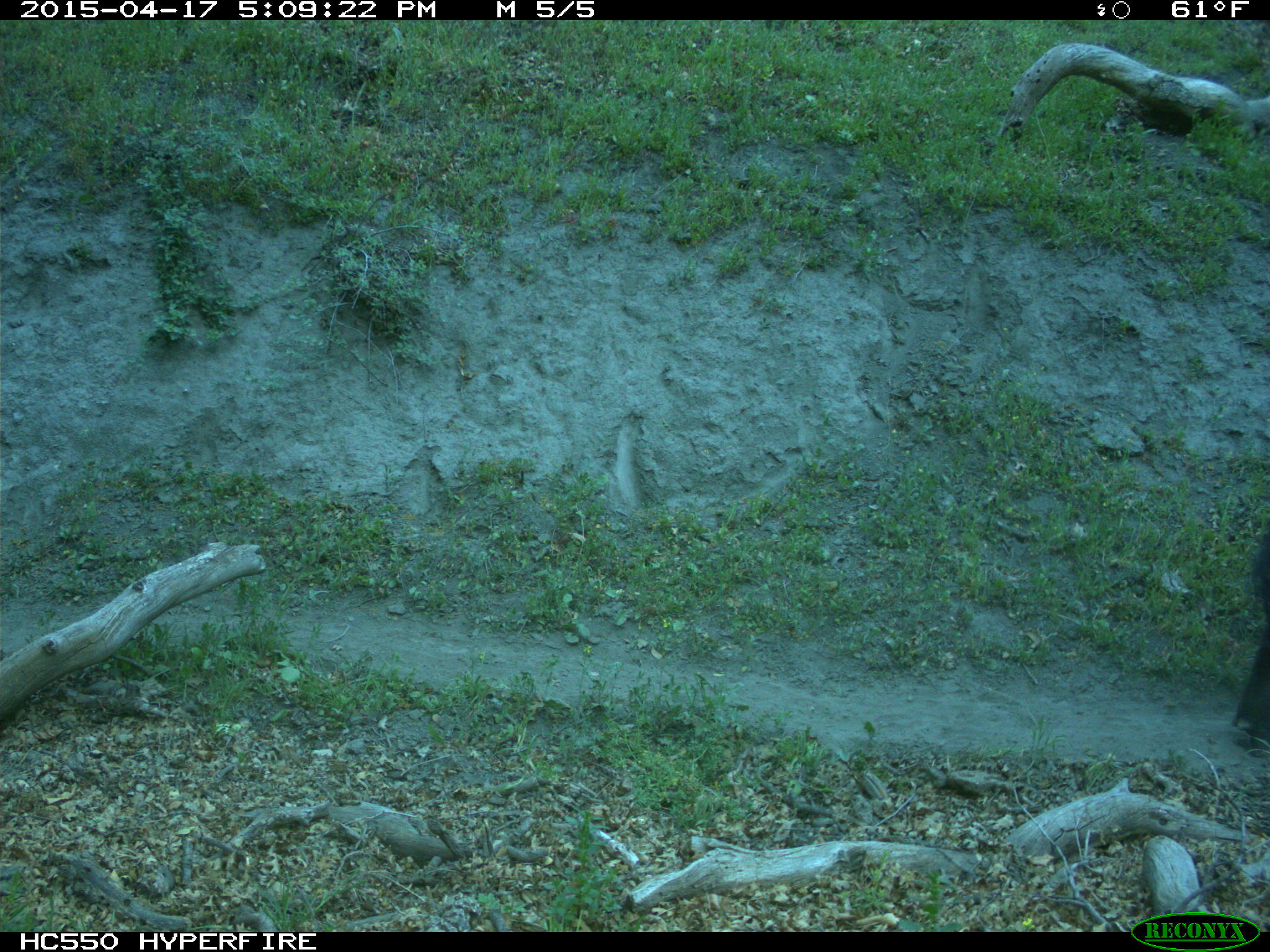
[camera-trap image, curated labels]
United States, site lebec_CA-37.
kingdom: Animalia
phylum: Chordata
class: Mammalia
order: Artiodactyla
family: Bovidae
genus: Bos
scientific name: Bos taurus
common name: domestic cow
Bos taurus (domestic cow).